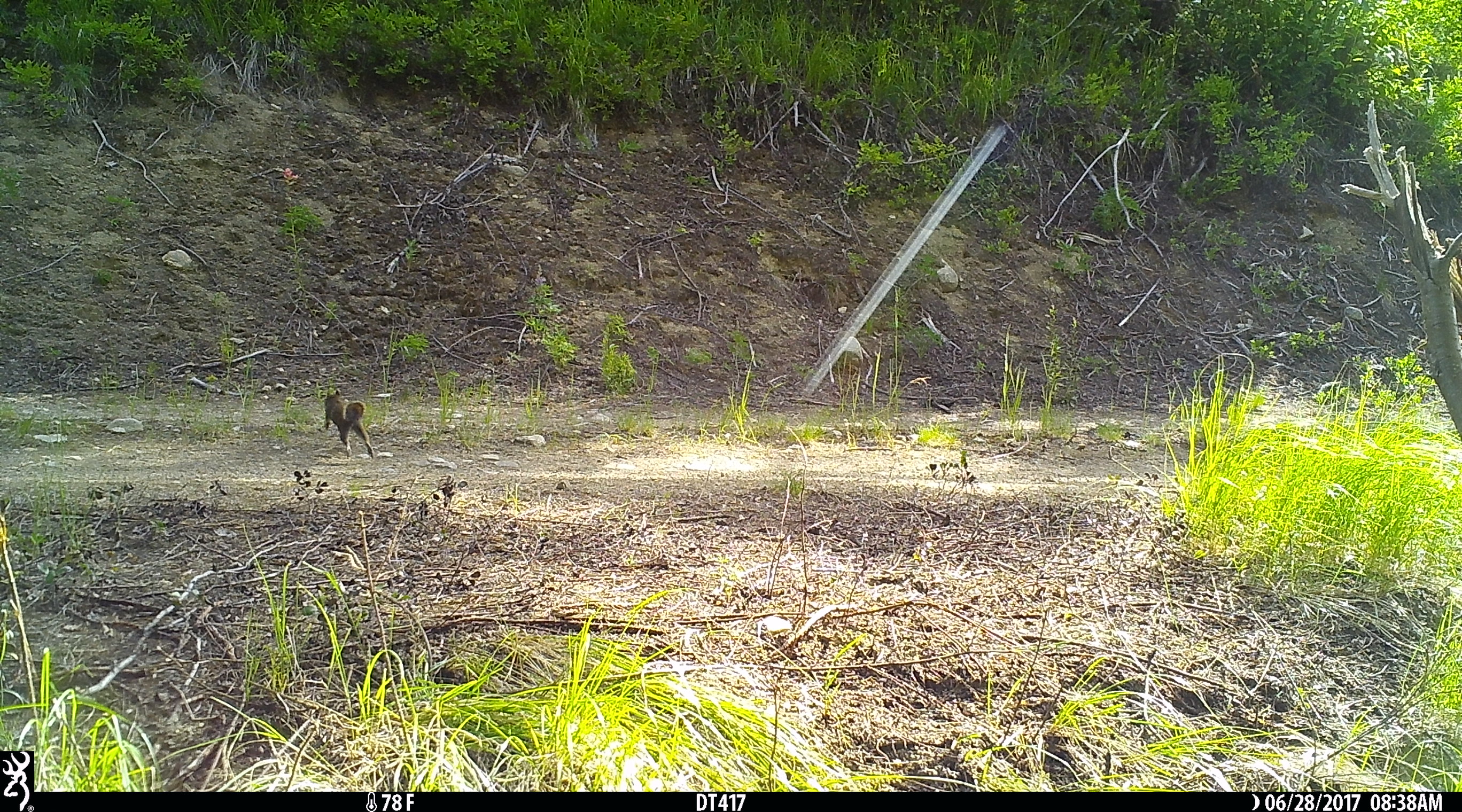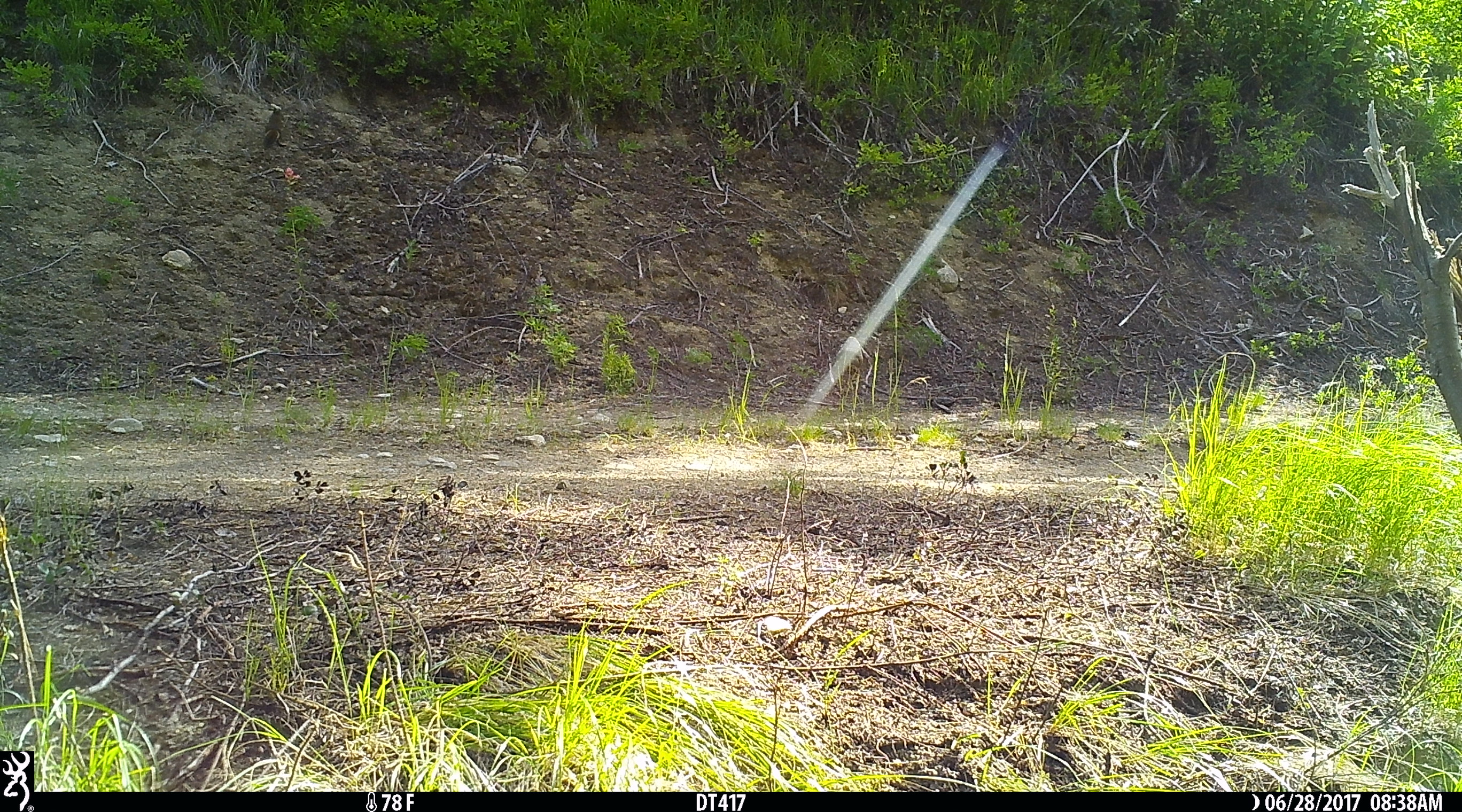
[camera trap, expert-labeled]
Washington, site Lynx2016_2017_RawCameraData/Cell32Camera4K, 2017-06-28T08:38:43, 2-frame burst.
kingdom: Animalia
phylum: Chordata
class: Mammalia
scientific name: Mammalia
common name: small mammal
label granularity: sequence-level